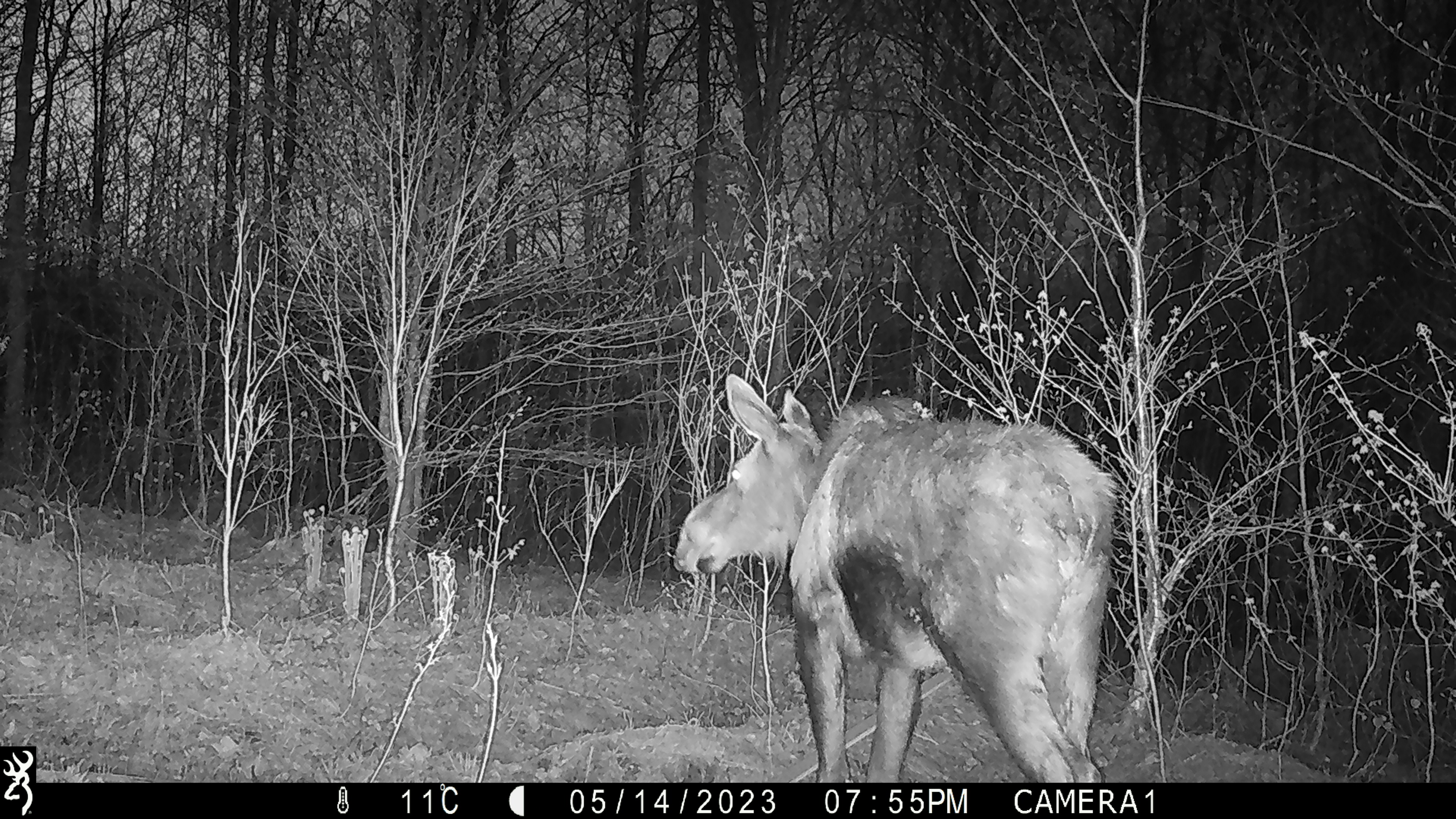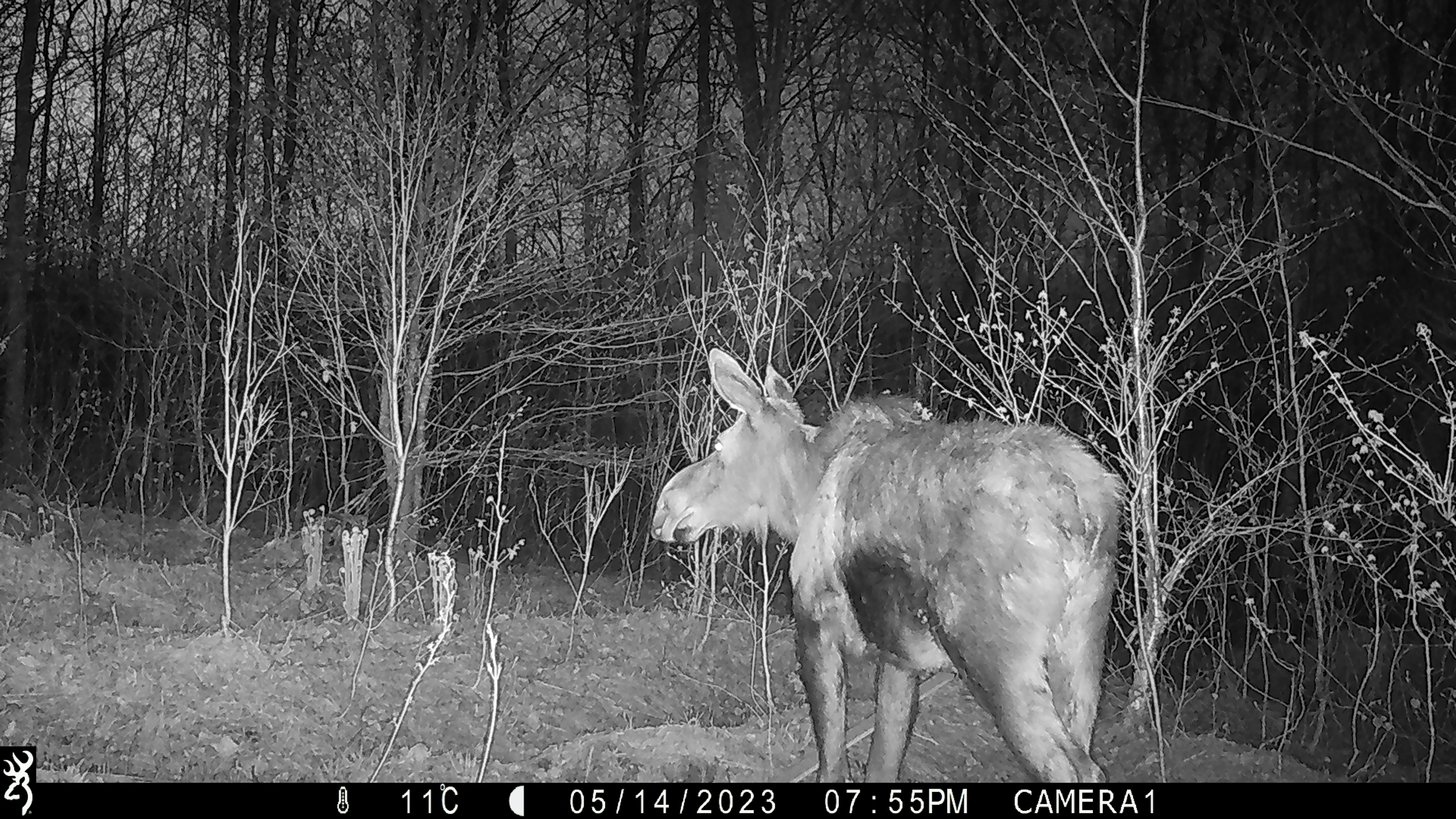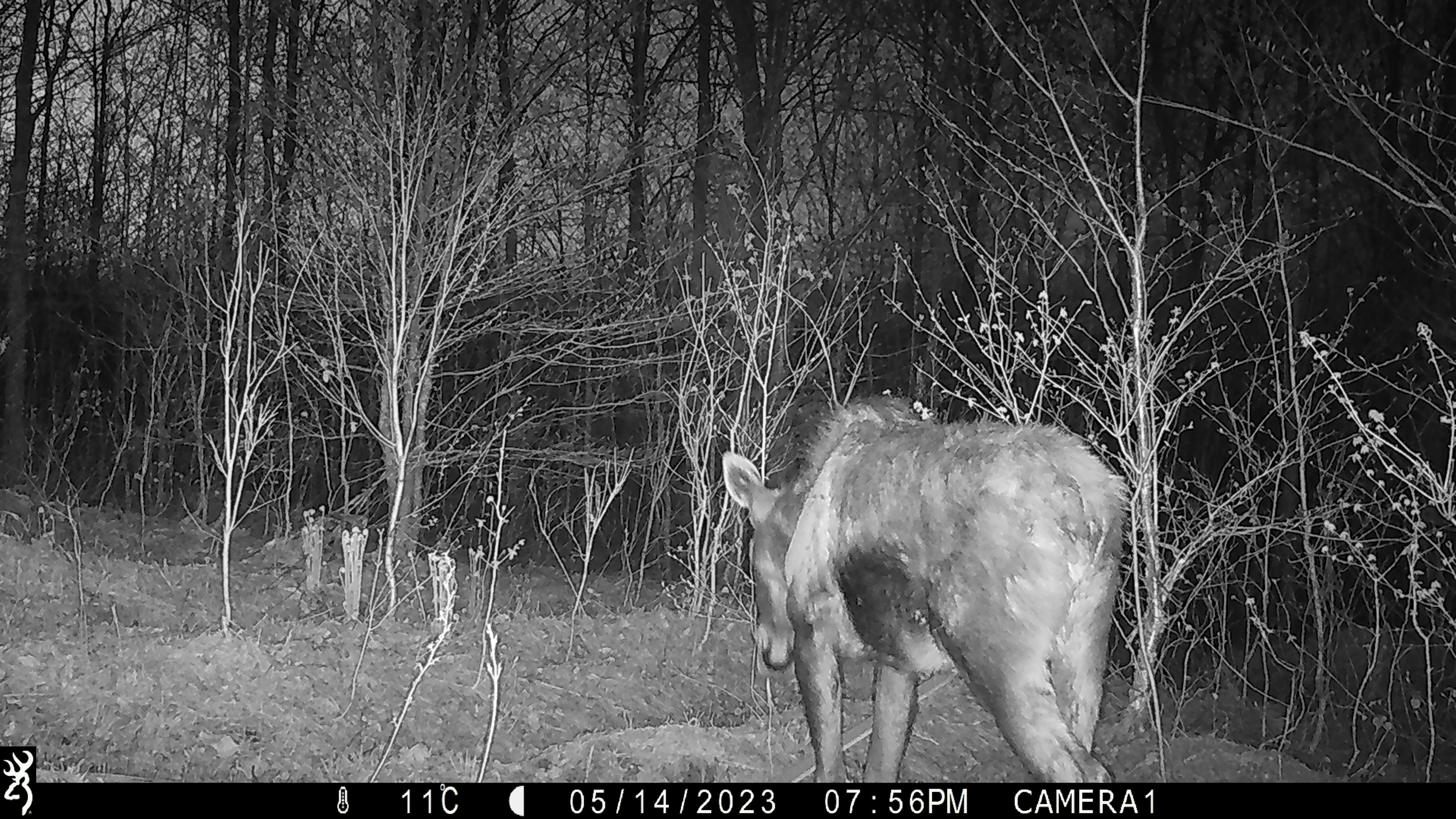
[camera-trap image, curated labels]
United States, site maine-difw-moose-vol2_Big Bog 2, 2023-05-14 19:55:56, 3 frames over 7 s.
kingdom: Animalia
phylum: Chordata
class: Mammalia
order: Artiodactyla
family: Cervidae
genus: Alces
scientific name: Alces alces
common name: moose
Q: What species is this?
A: Moose (Alces alces).